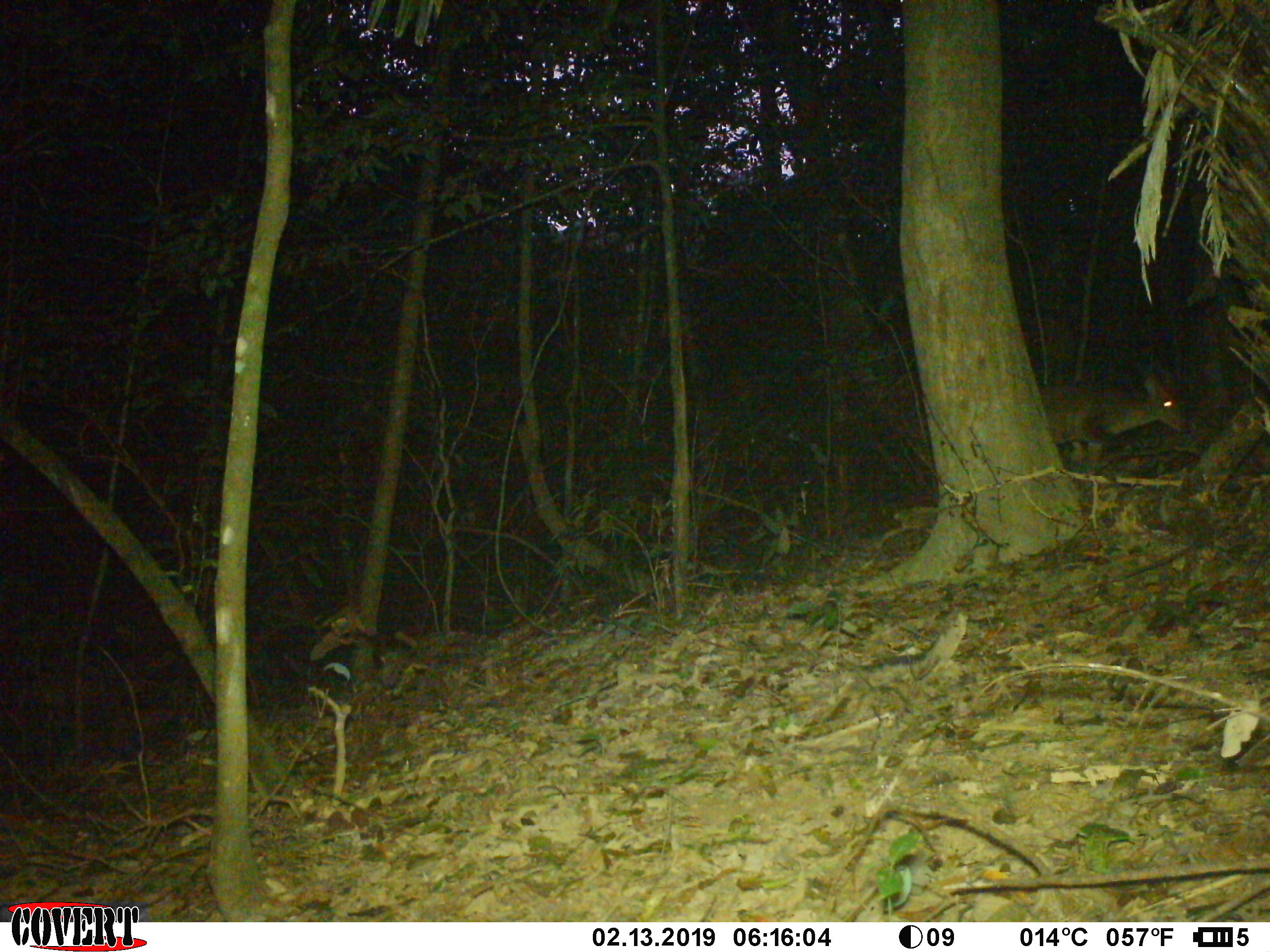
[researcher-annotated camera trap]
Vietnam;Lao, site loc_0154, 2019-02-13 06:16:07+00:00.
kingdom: Animalia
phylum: Chordata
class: Mammalia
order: Artiodactyla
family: Cervidae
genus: Muntiacus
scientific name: Muntiacus vuquangensis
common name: large-antlered muntjac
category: large antlered muntjac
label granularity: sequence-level